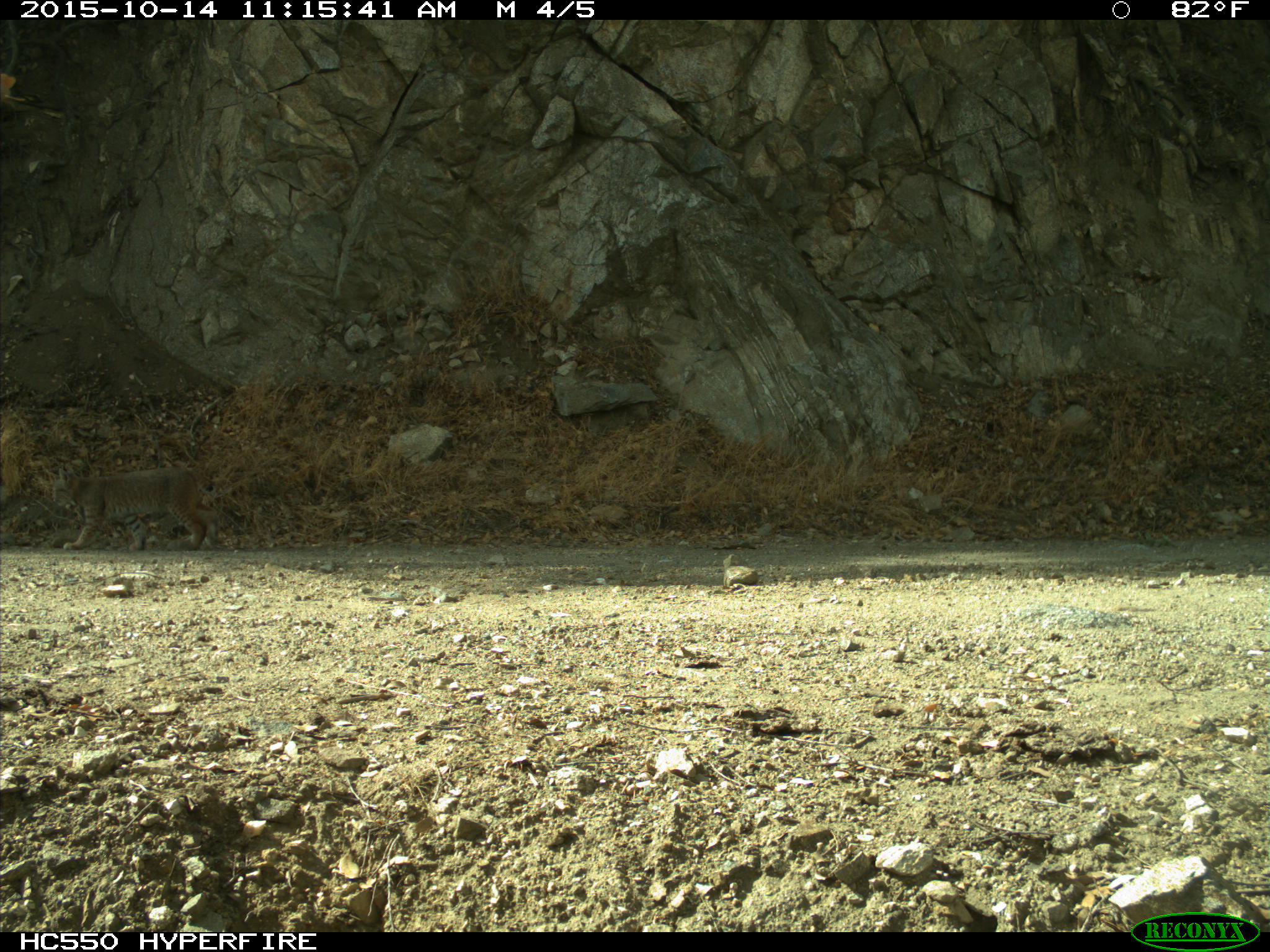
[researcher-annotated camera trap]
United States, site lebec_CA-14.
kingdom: Animalia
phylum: Chordata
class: Mammalia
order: Carnivora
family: Felidae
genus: Lynx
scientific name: Lynx rufus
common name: bobcat